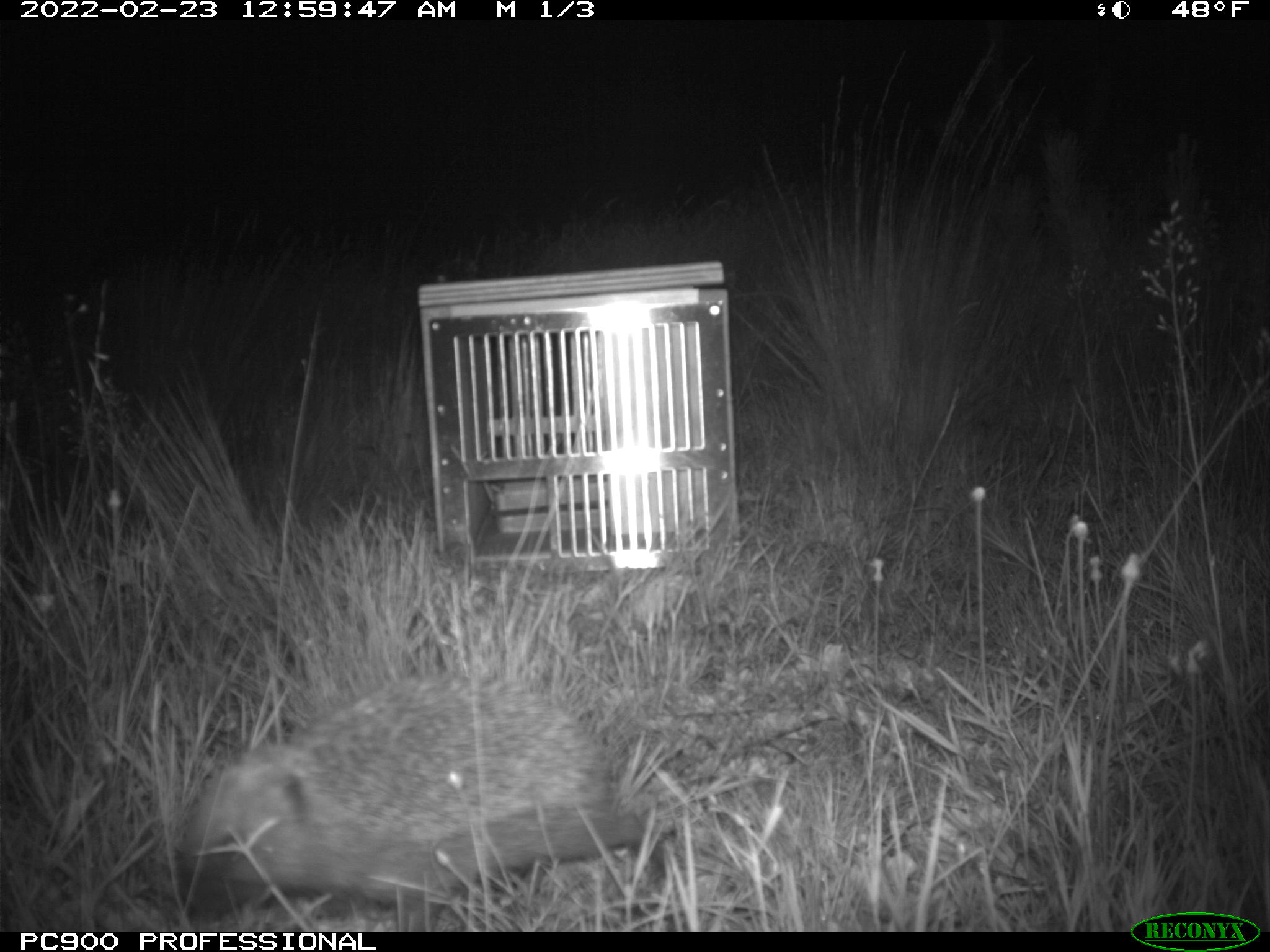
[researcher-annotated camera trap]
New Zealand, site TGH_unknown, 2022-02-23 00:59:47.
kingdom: Animalia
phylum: Chordata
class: Mammalia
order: Eulipotyphla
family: Erinaceidae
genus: Erinaceus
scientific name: Erinaceus europaeus europaeus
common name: european hedgehog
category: hedgehog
Hedgehog (european hedgehog) (Erinaceus europaeus europaeus).